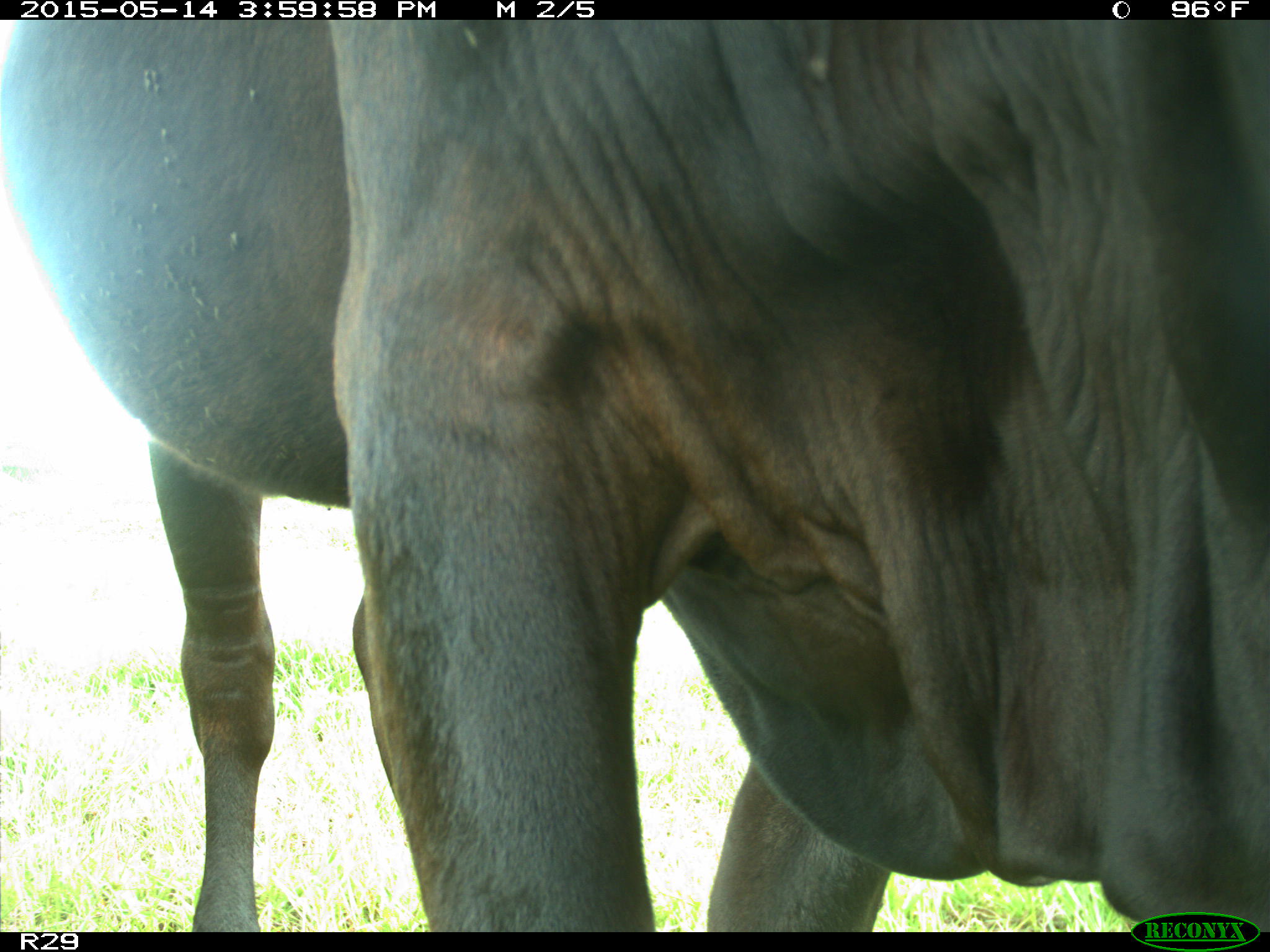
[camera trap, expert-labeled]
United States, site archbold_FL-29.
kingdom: Animalia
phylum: Chordata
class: Mammalia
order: Artiodactyla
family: Bovidae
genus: Bos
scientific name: Bos taurus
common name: domestic cow